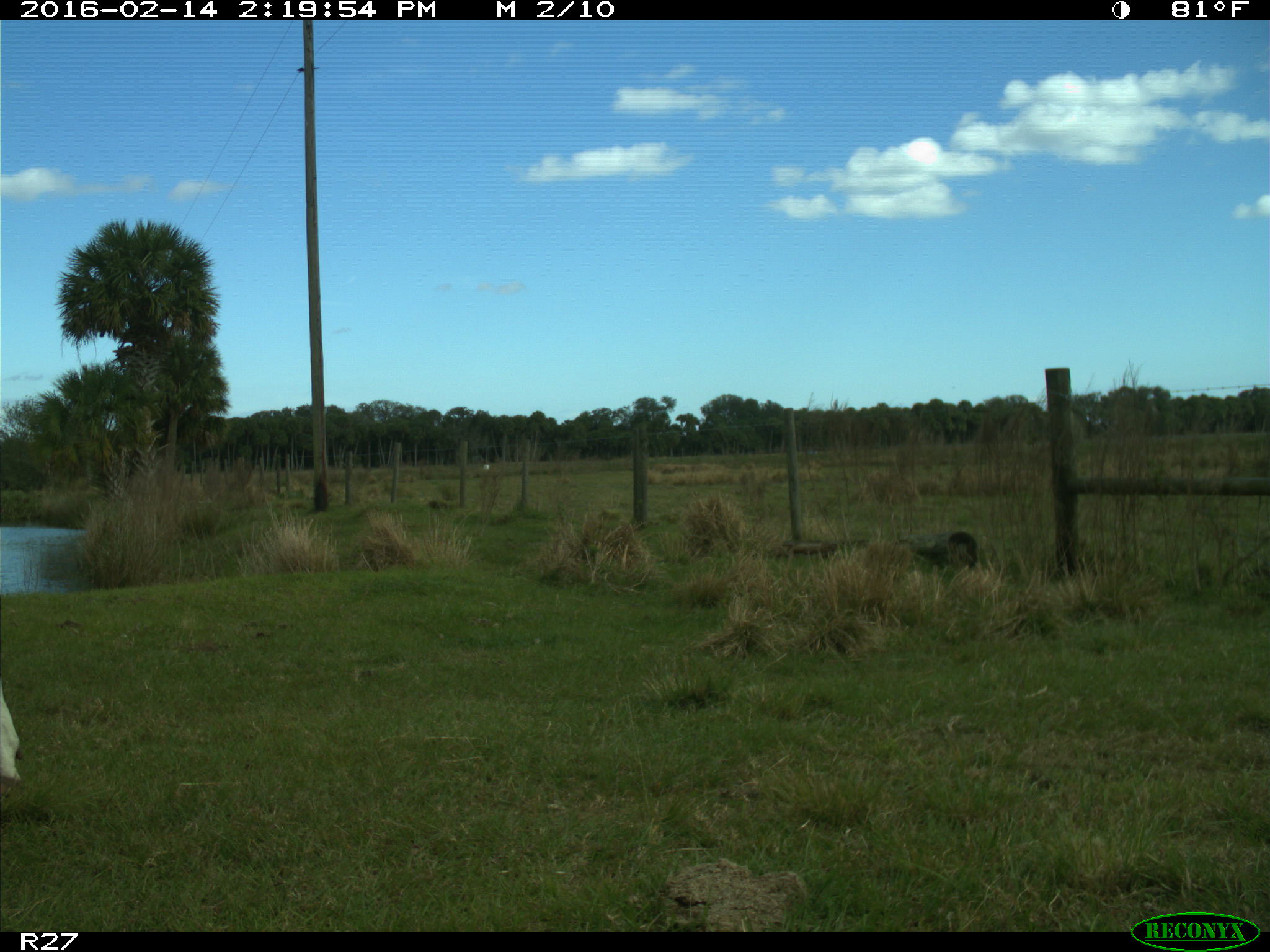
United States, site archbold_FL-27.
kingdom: Animalia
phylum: Chordata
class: Mammalia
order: Artiodactyla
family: Bovidae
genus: Bos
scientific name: Bos taurus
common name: domestic cow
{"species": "Bos taurus (domestic cow)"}